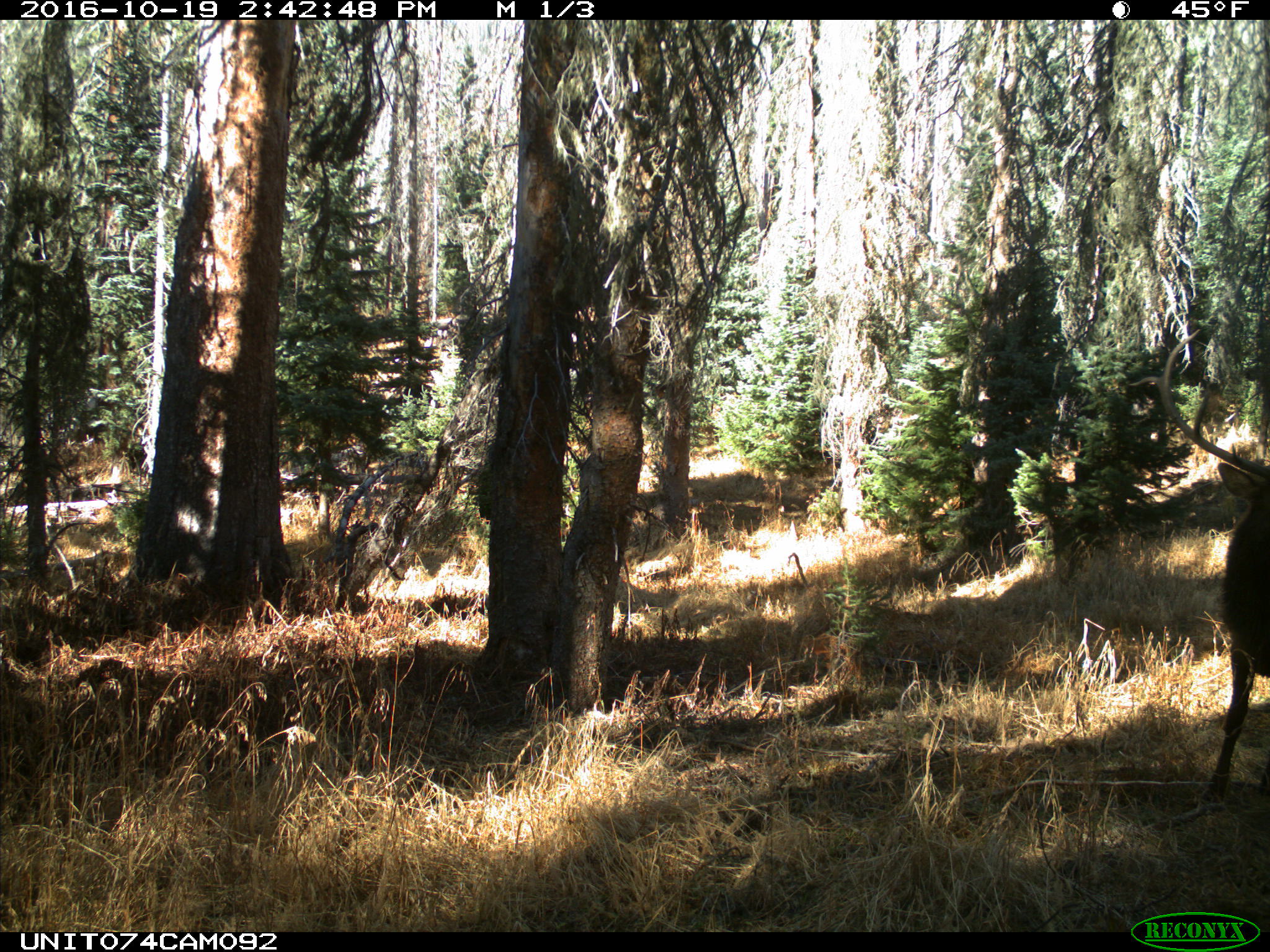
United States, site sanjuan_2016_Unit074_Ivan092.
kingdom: Animalia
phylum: Chordata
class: Mammalia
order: Artiodactyla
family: Cervidae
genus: Cervus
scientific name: Cervus elaphus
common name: red deer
Cervus elaphus (red deer).